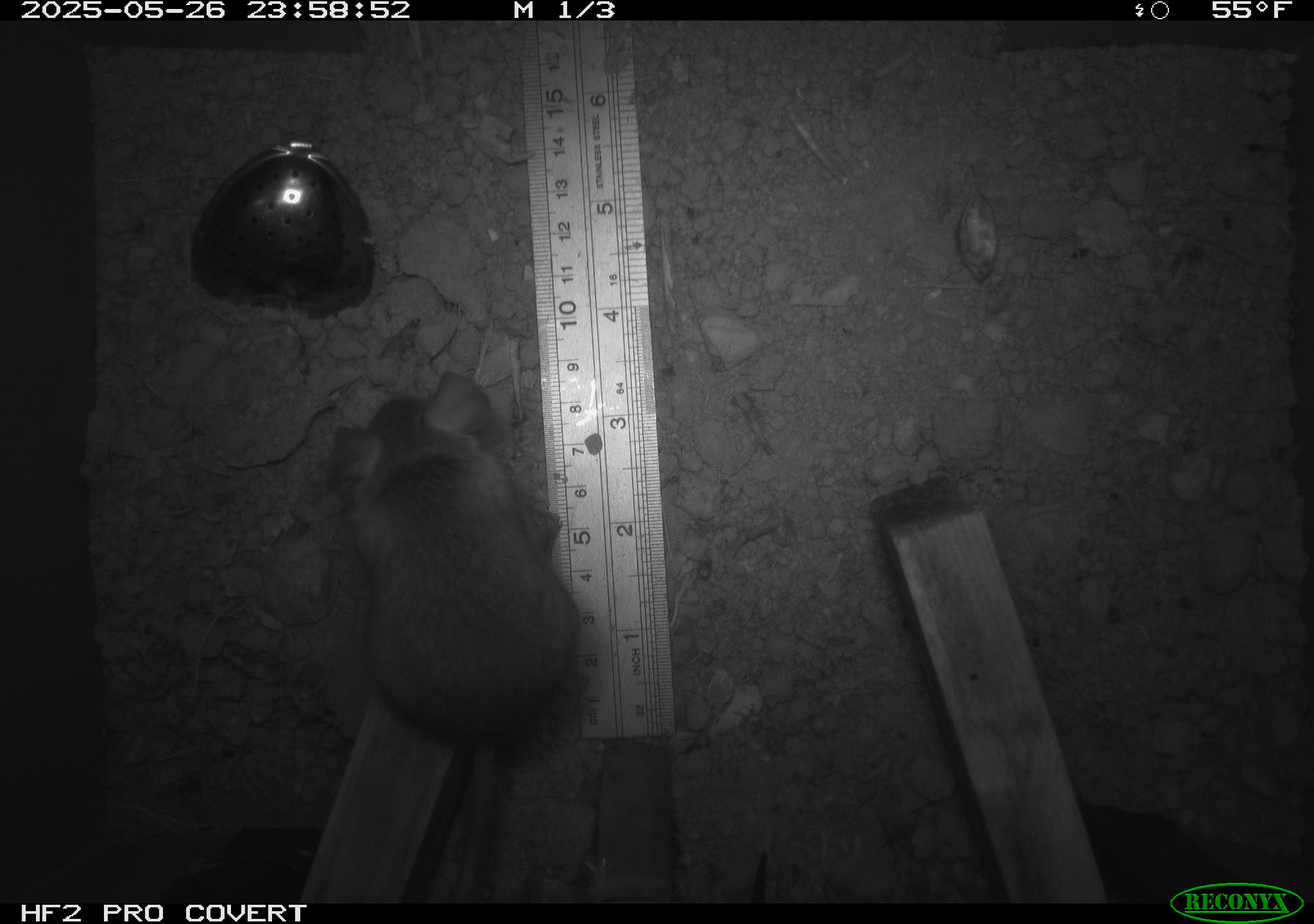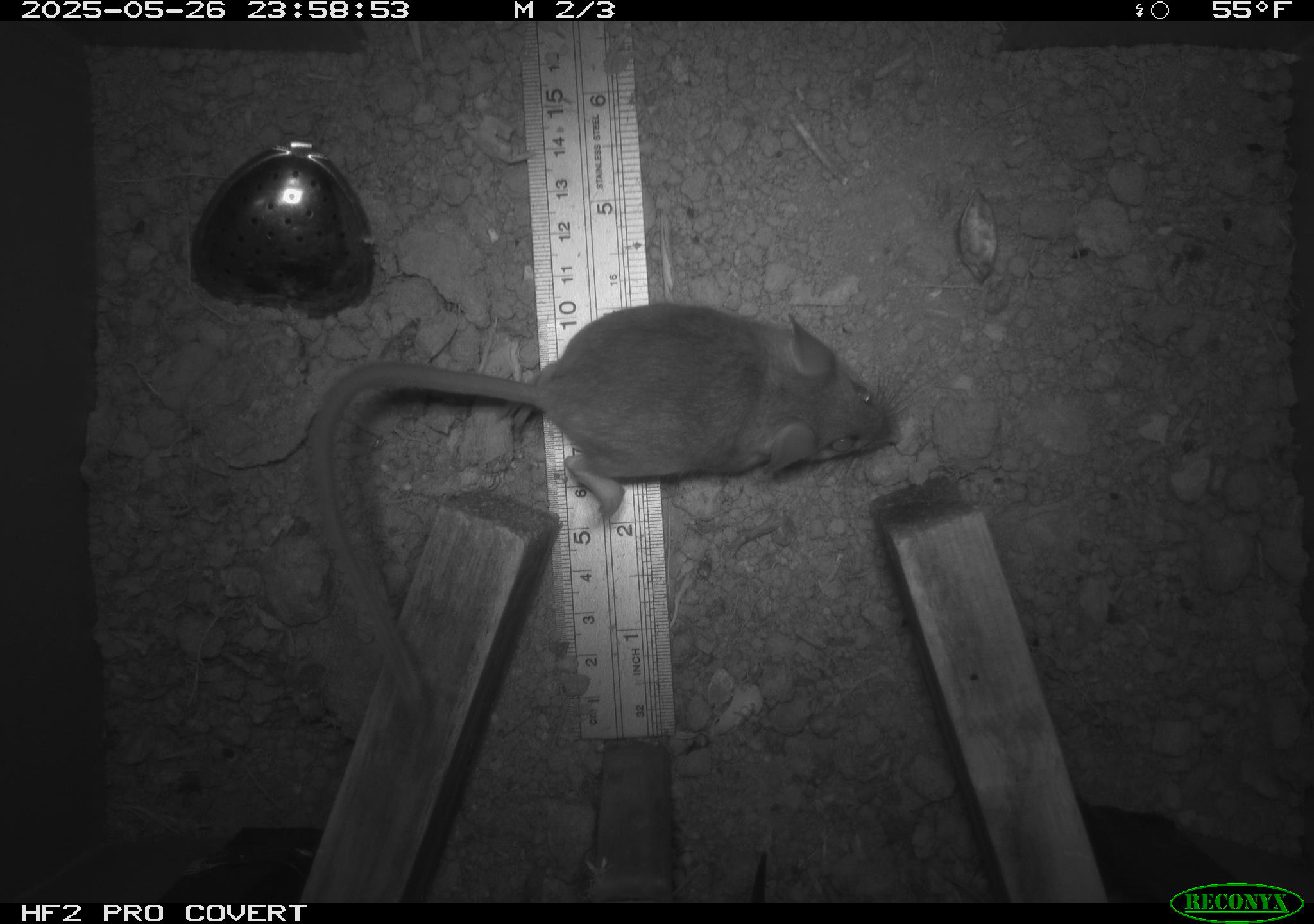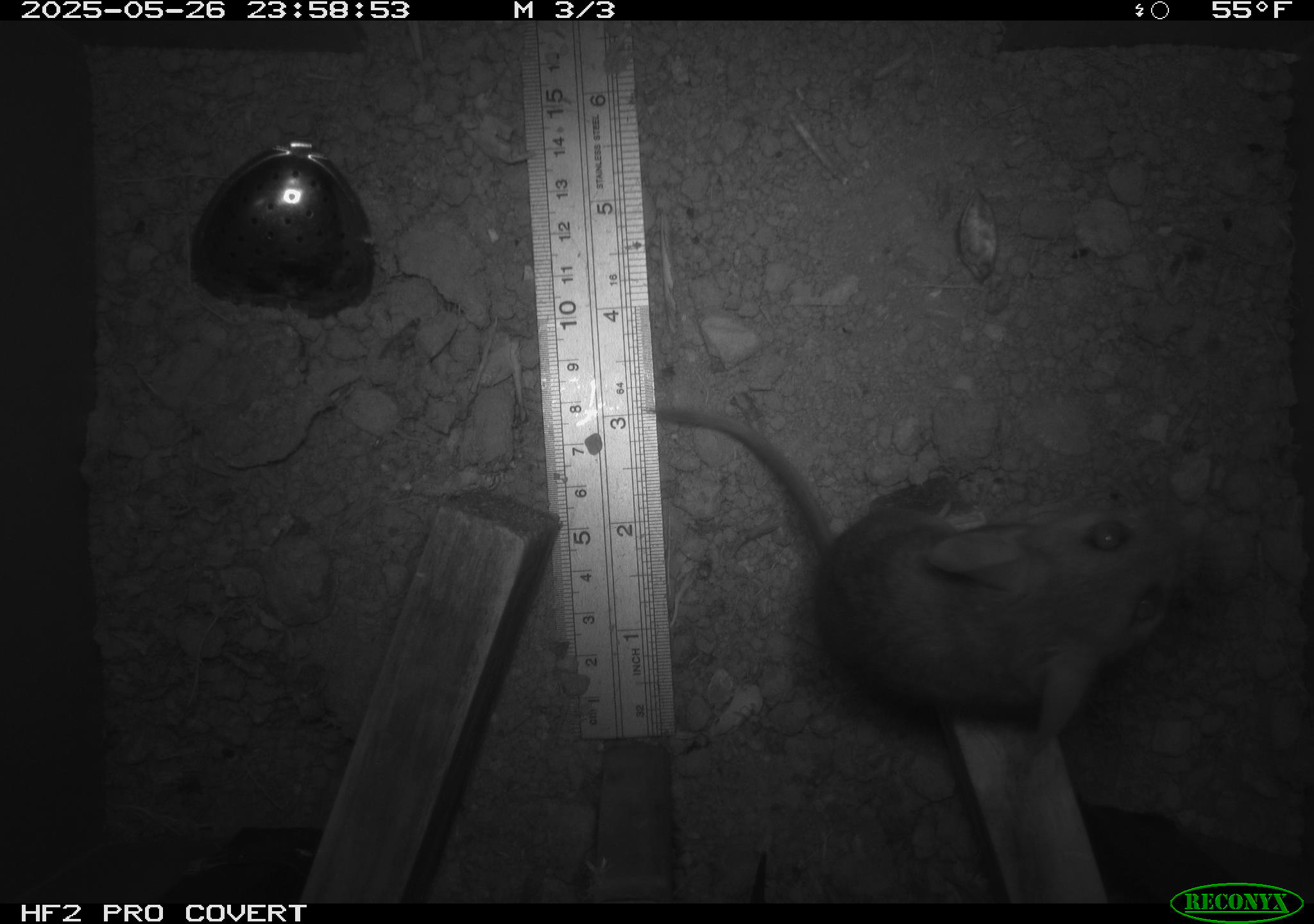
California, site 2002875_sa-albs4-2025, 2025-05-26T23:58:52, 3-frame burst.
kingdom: Animalia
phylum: Chordata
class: Mammalia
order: Rodentia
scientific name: Rodentia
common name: mouse species